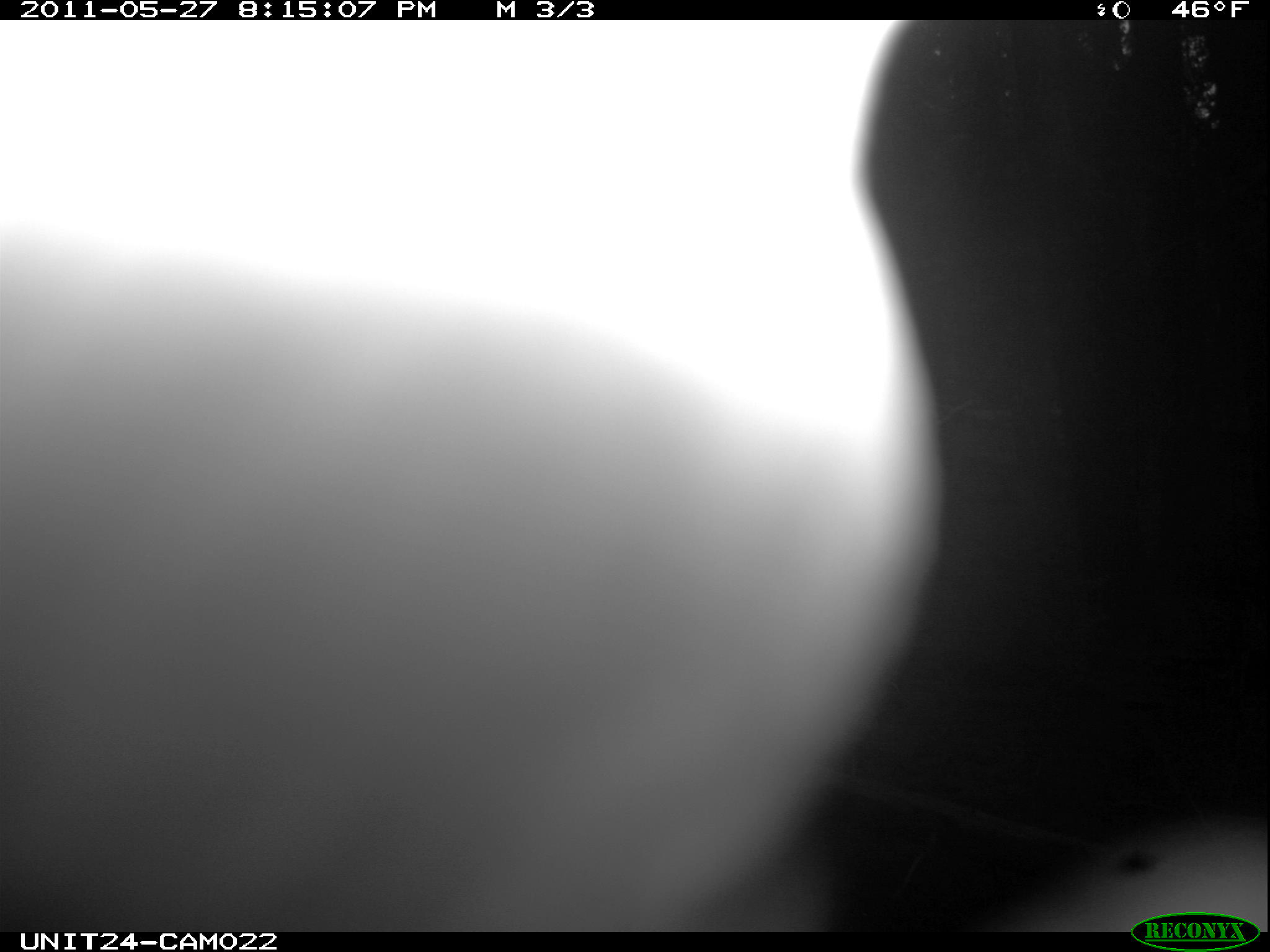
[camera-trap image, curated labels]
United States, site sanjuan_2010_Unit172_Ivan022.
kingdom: Animalia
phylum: Chordata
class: Aves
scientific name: Aves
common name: birds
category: unidentified bird